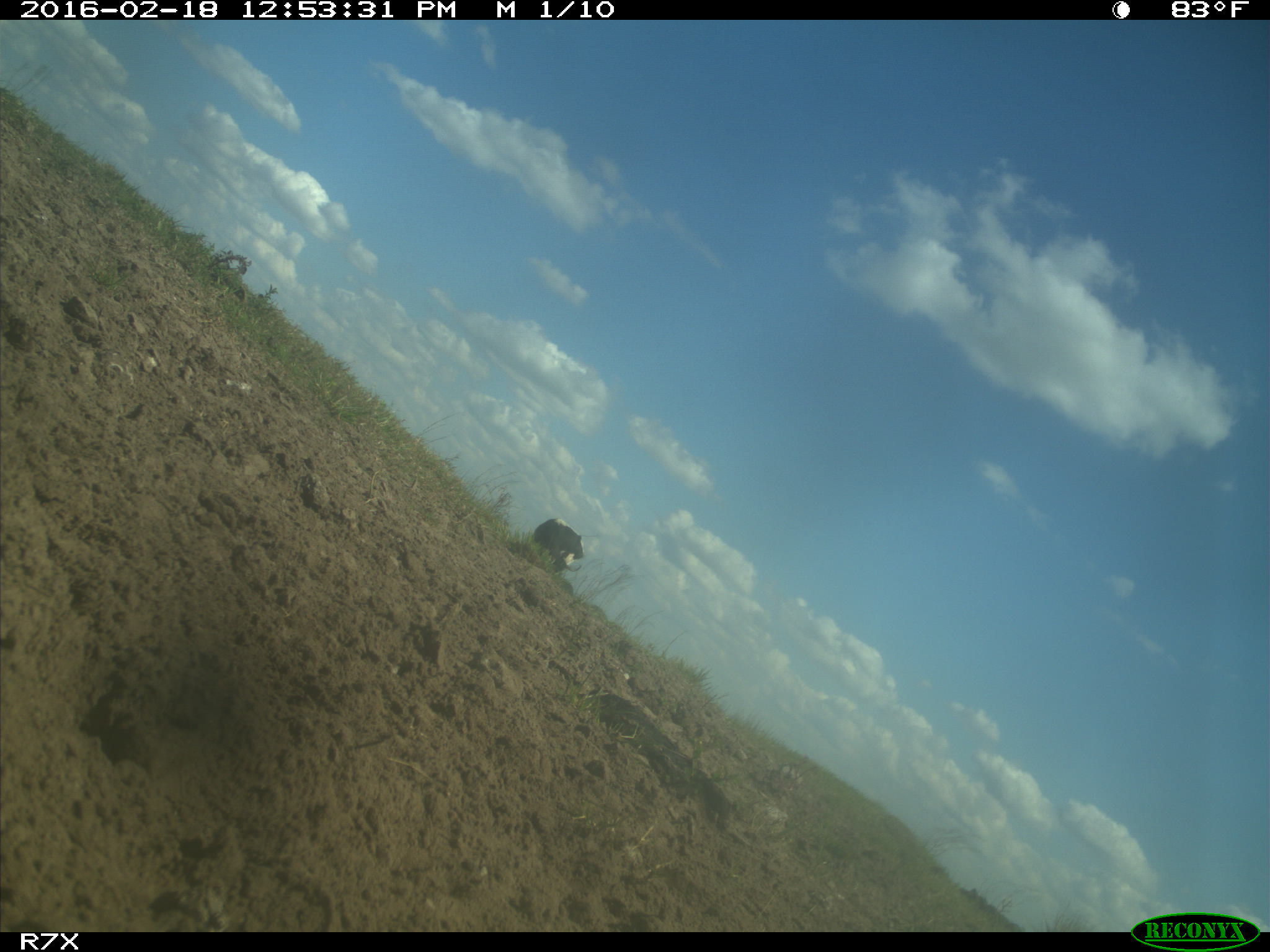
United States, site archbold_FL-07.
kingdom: Animalia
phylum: Chordata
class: Mammalia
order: Artiodactyla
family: Bovidae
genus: Bos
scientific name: Bos taurus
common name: domestic cow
Bos taurus (domestic cow).